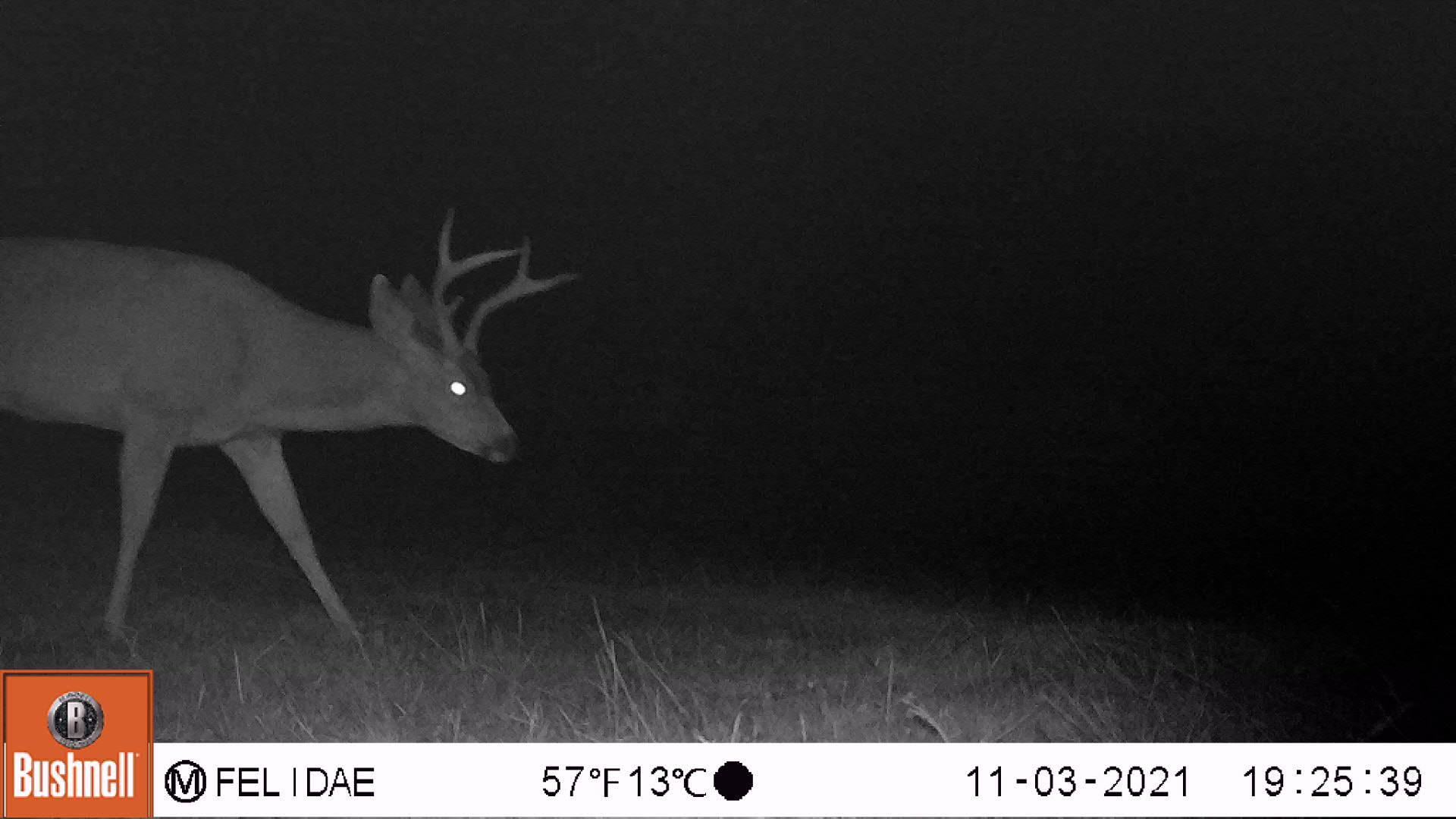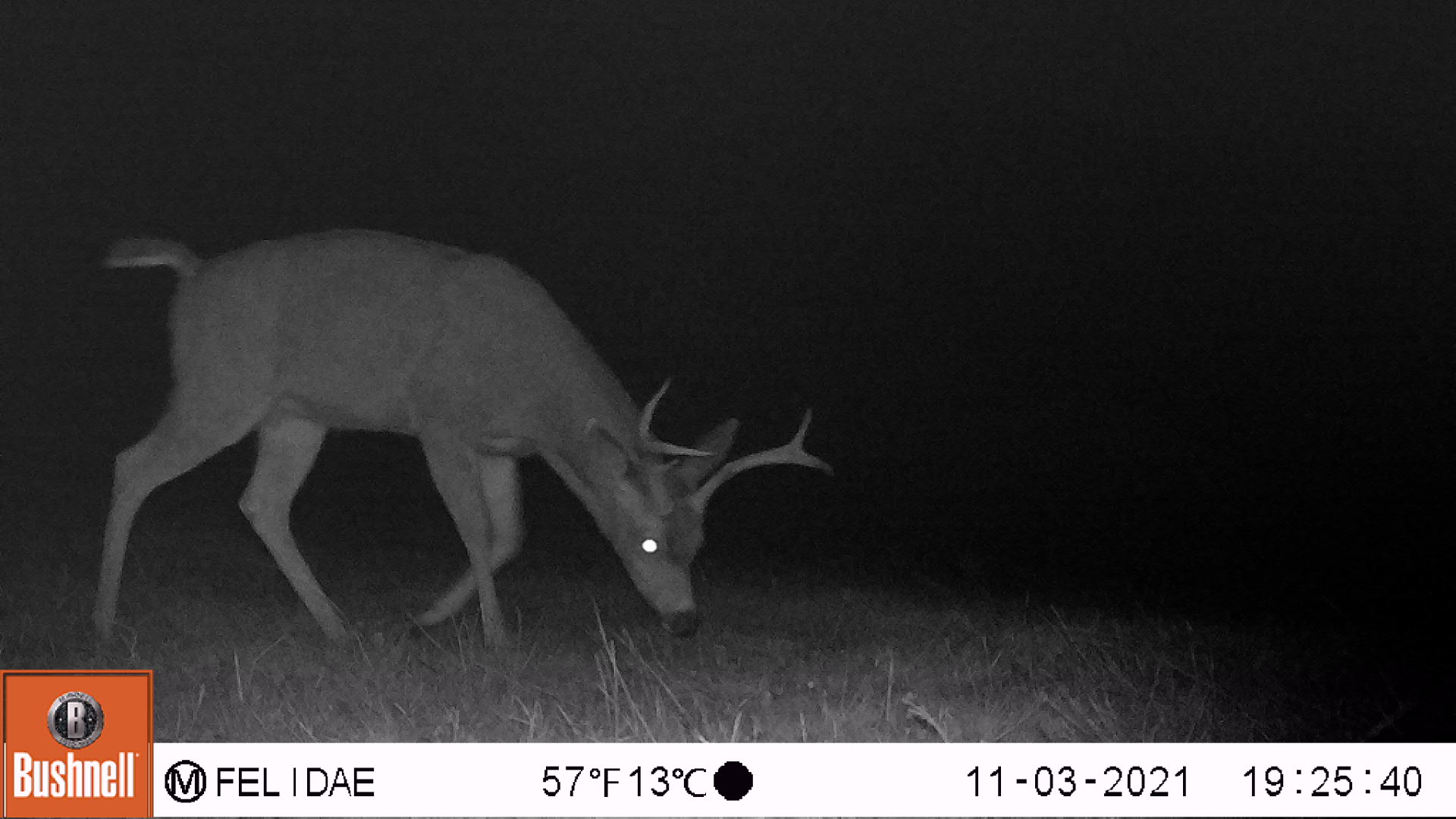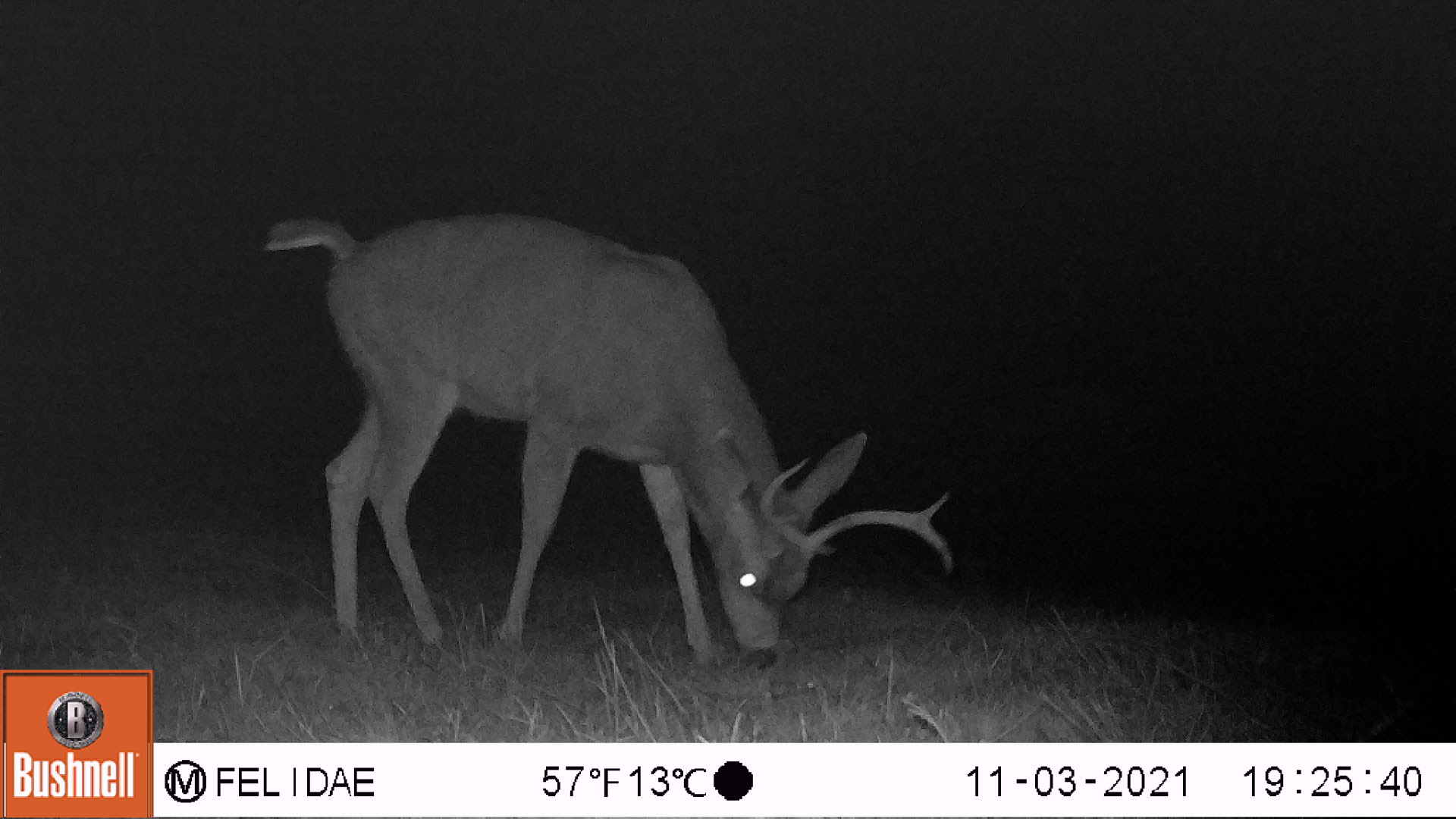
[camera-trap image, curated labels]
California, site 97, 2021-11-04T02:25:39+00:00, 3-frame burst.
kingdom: Animalia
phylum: Chordata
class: Mammalia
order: Artiodactyla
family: Cervidae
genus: Odocoileus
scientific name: Odocoileus hemionus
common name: mule deer